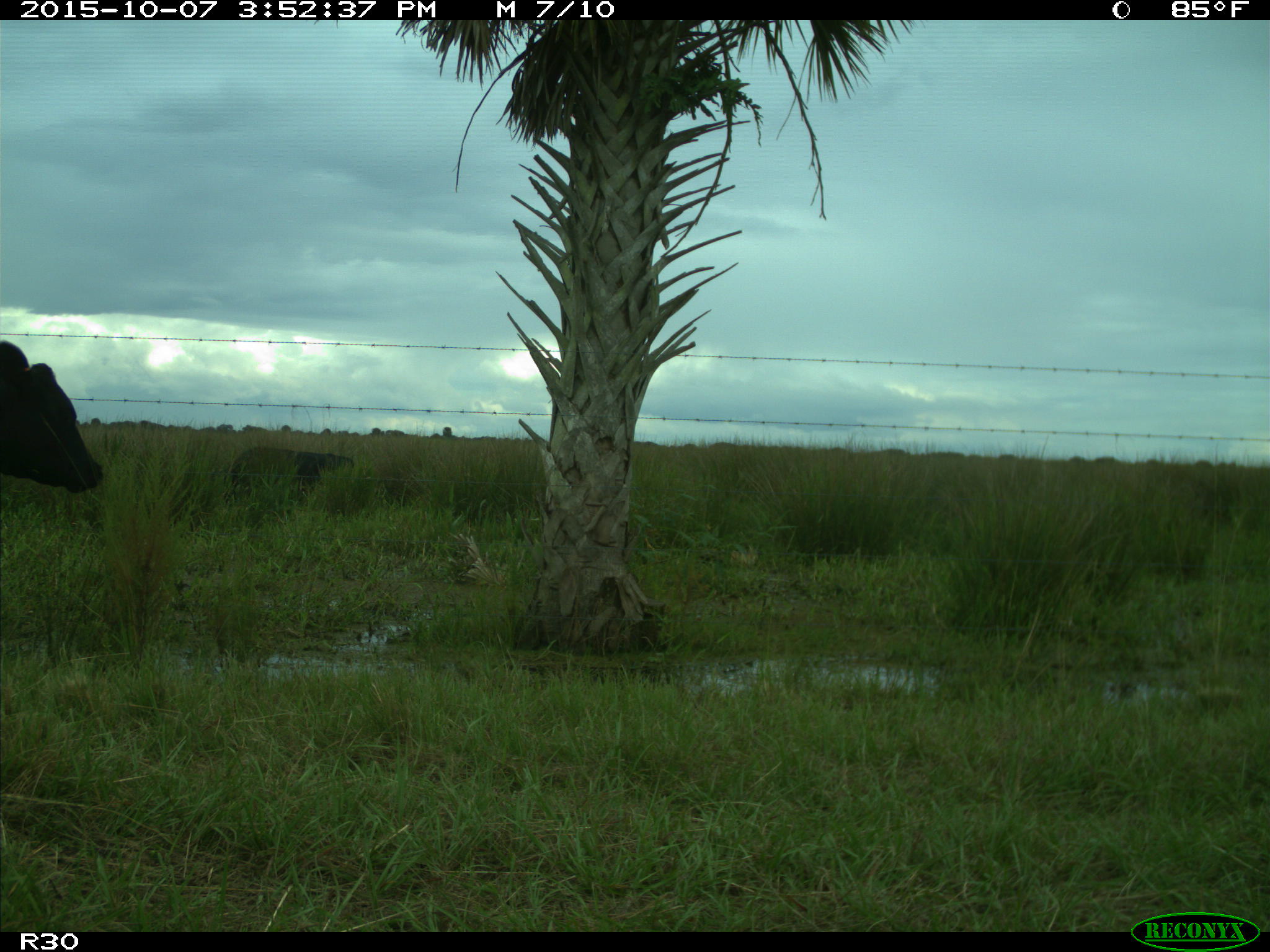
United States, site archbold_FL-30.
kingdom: Animalia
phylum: Chordata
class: Mammalia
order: Artiodactyla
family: Bovidae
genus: Bos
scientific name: Bos taurus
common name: domestic cow